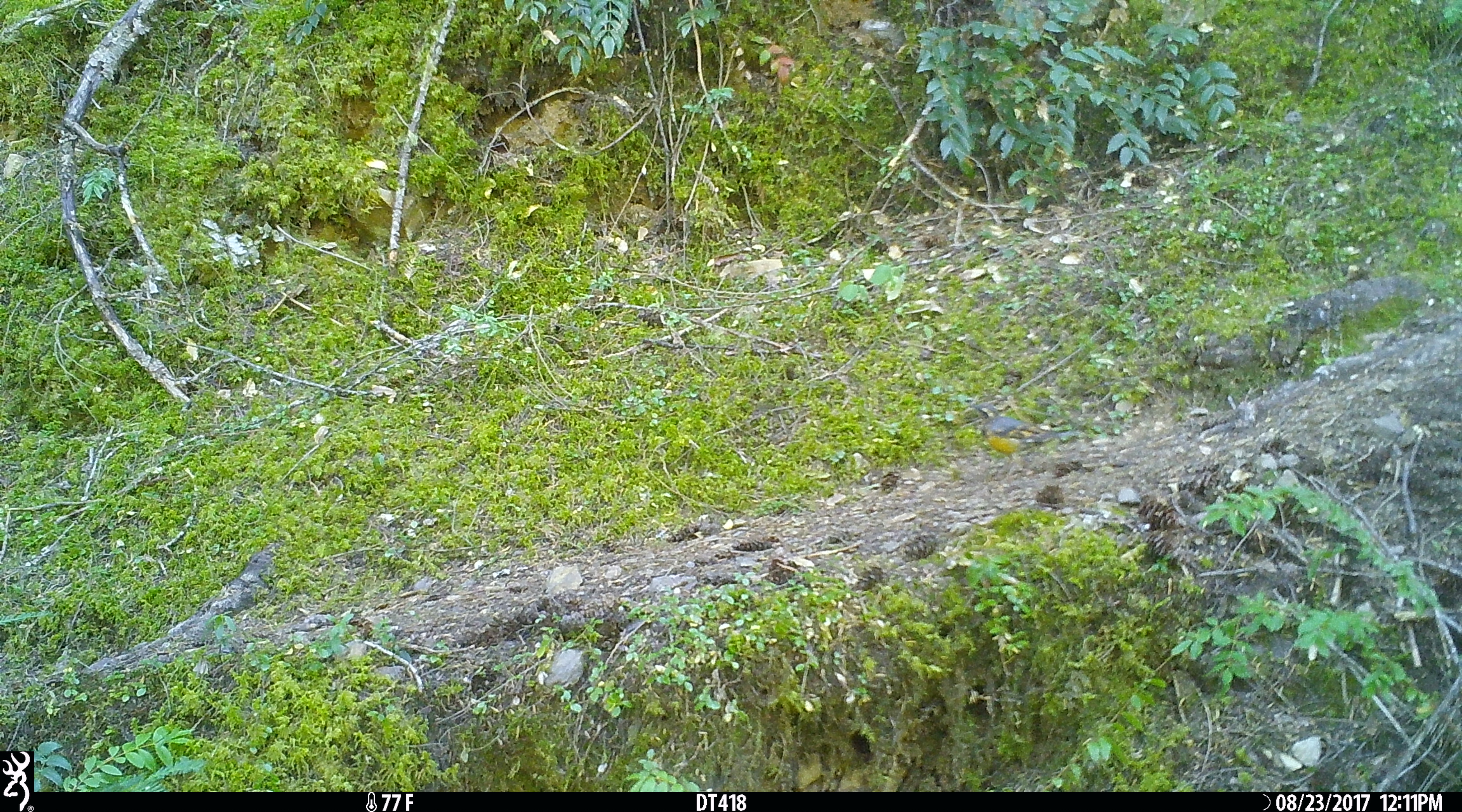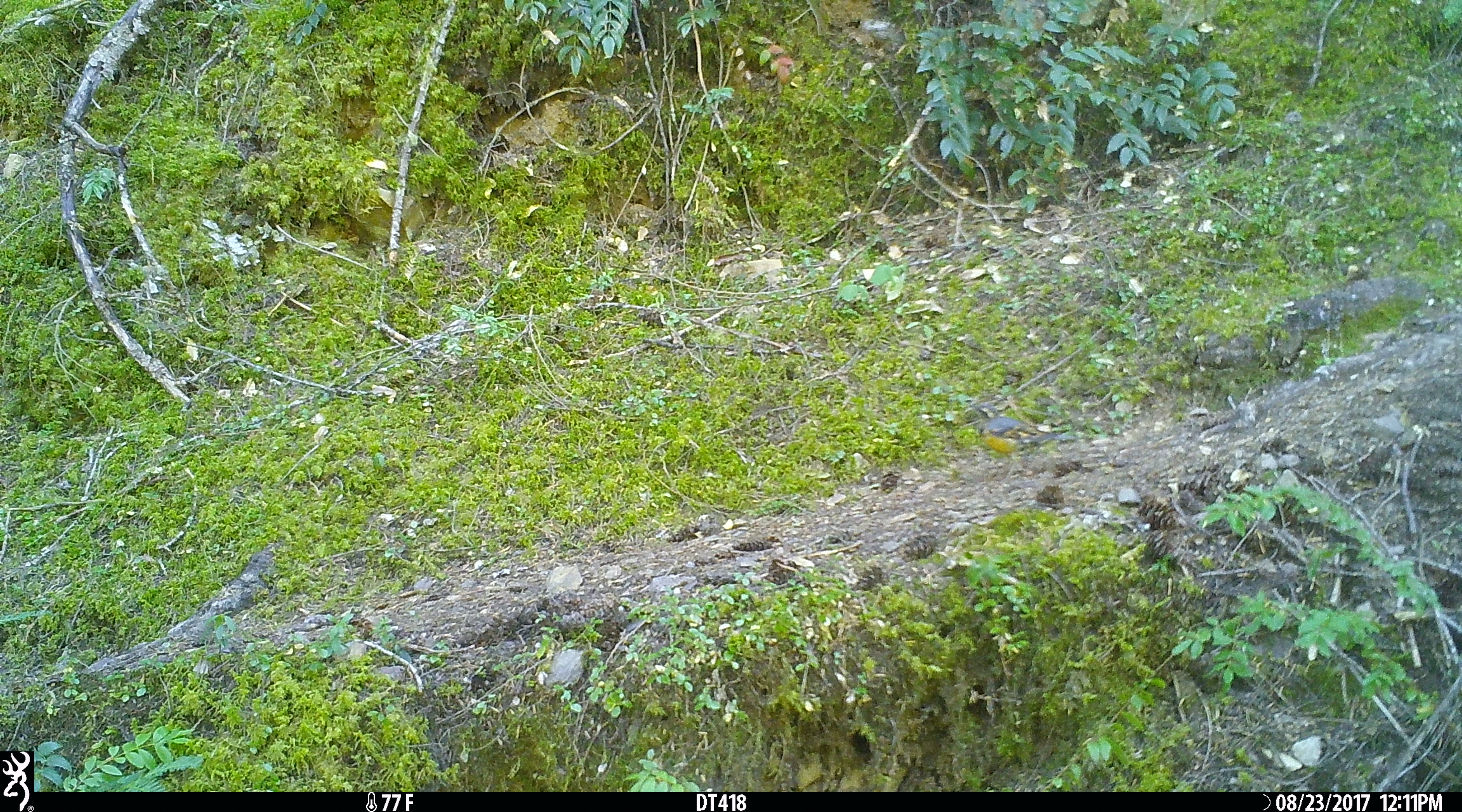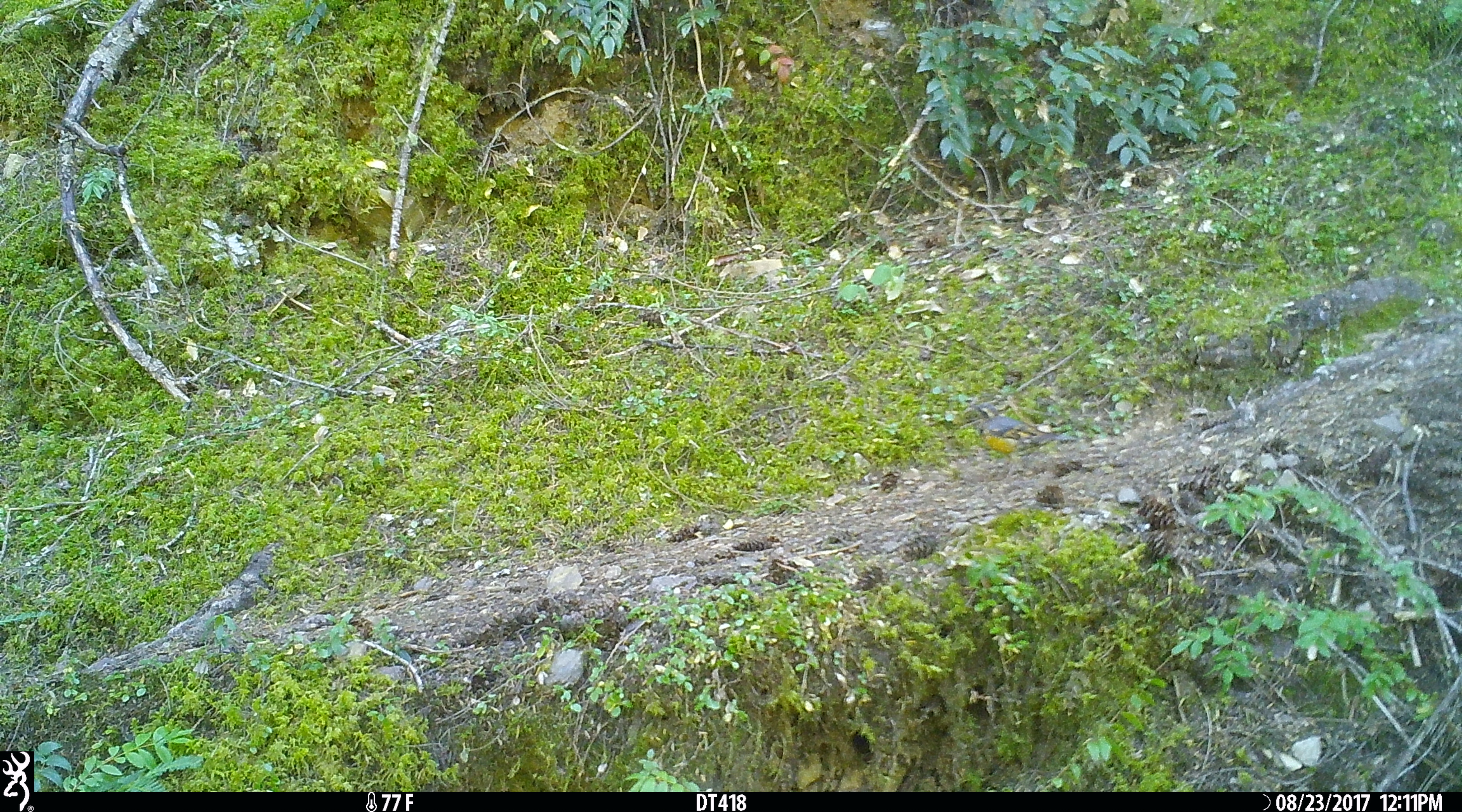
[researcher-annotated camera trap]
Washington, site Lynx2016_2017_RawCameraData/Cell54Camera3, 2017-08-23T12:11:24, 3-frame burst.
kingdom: Animalia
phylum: Chordata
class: Aves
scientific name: Aves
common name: birds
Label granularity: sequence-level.